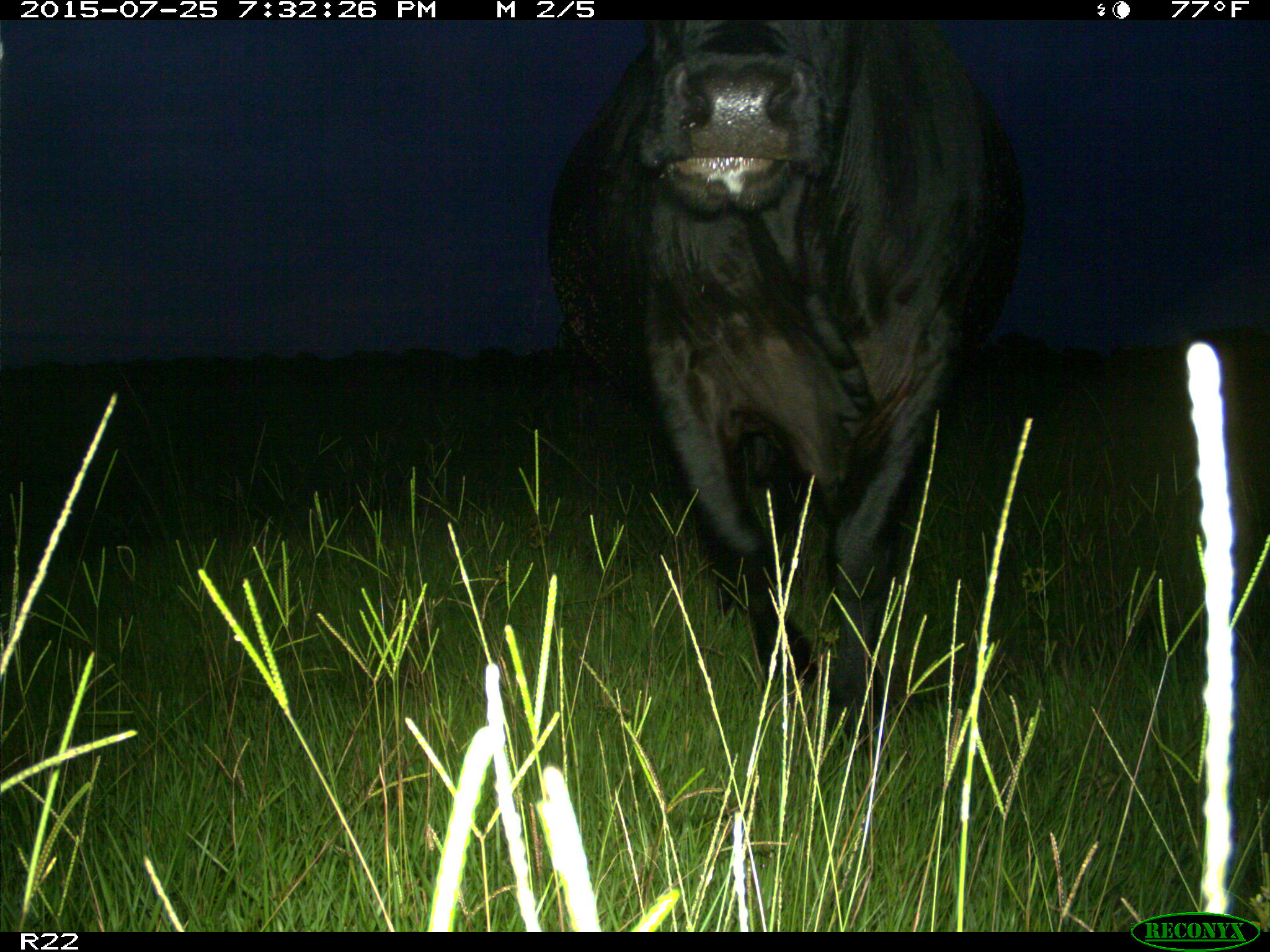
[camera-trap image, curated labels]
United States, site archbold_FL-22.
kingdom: Animalia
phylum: Chordata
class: Mammalia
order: Artiodactyla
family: Bovidae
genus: Bos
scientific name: Bos taurus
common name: domestic cow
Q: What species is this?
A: Bos taurus (domestic cow).